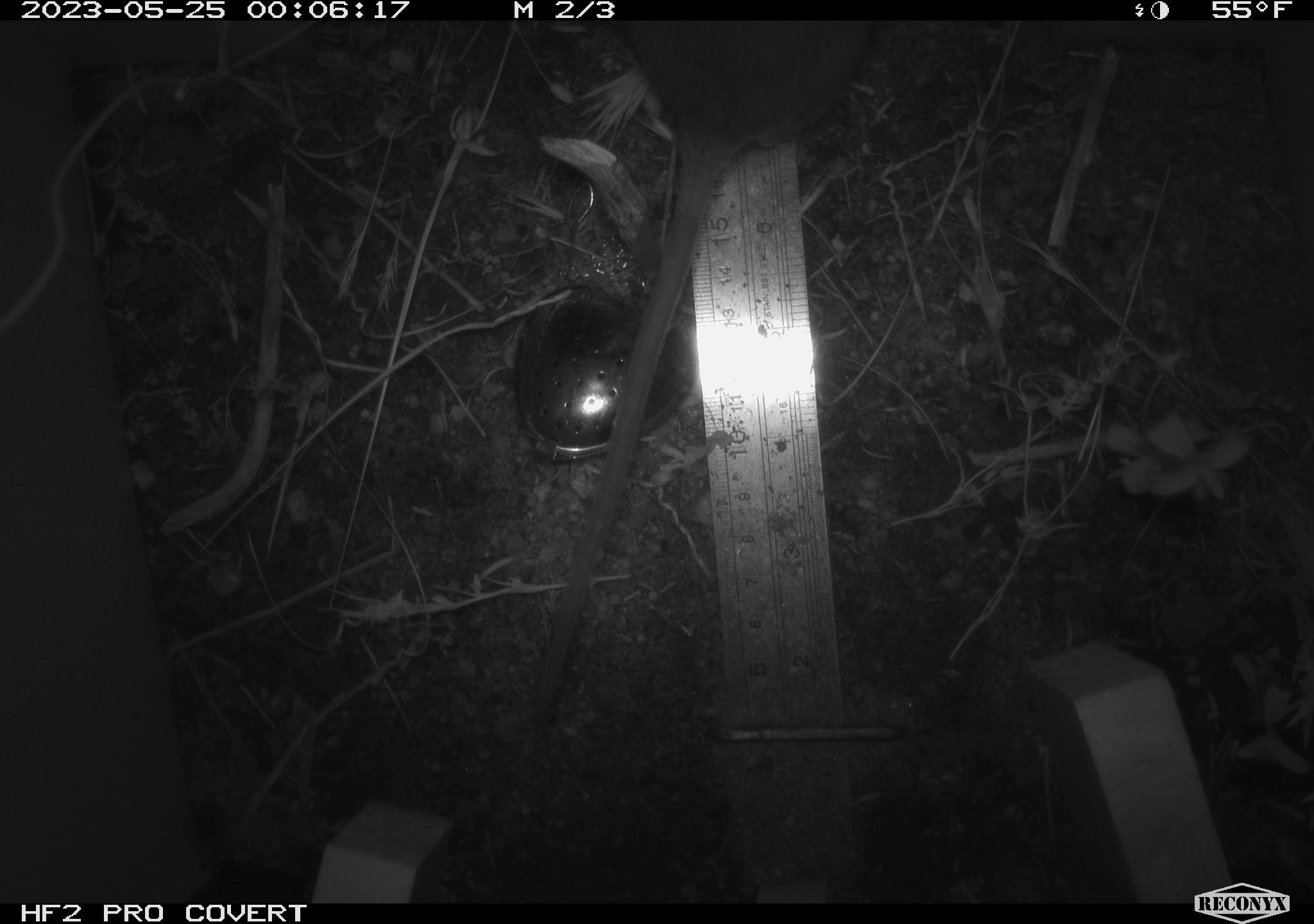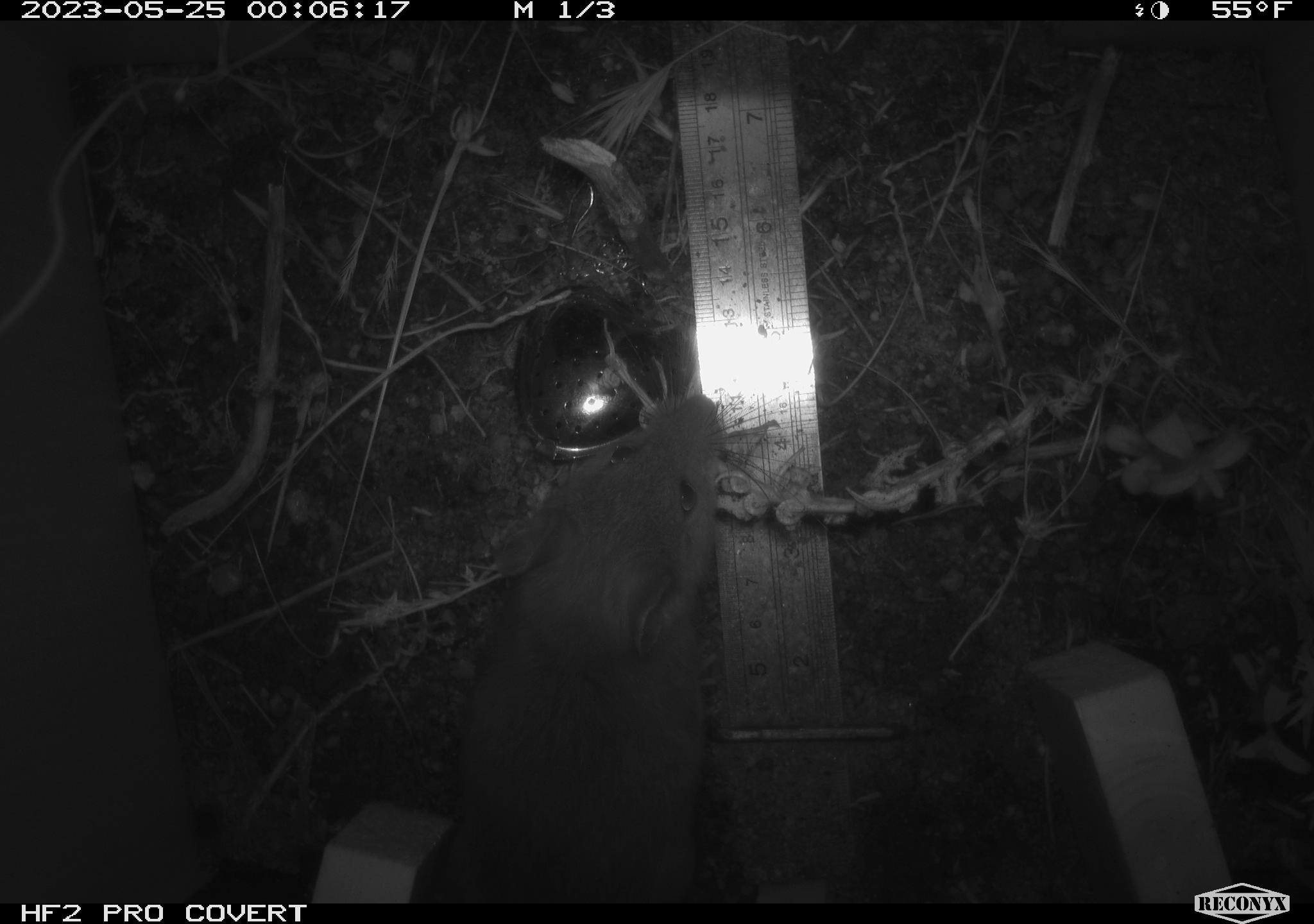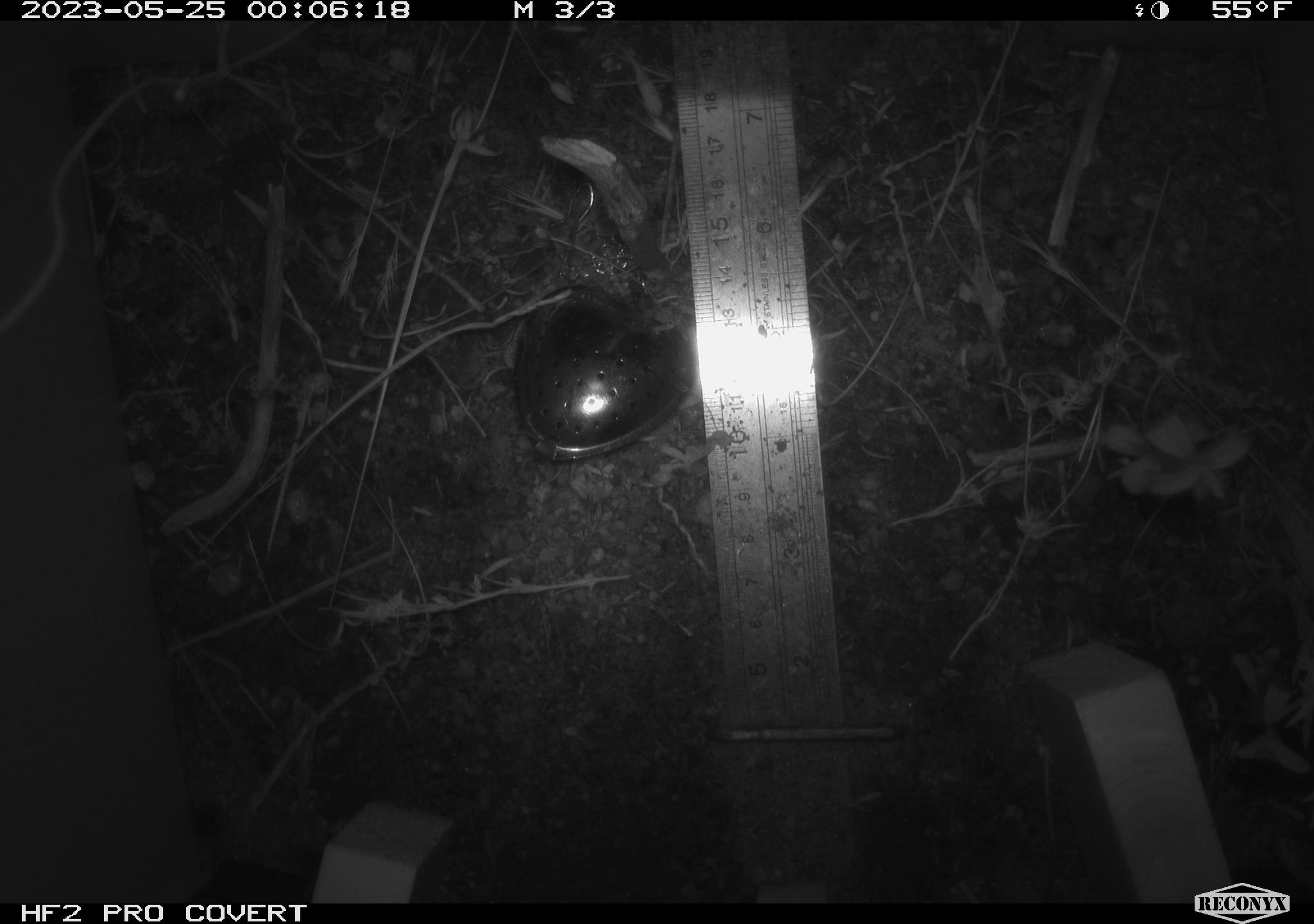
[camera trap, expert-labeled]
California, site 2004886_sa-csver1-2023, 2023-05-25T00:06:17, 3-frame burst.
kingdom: Animalia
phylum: Chordata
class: Mammalia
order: Rodentia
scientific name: Rodentia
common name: mouse species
Mouse species (Rodentia).